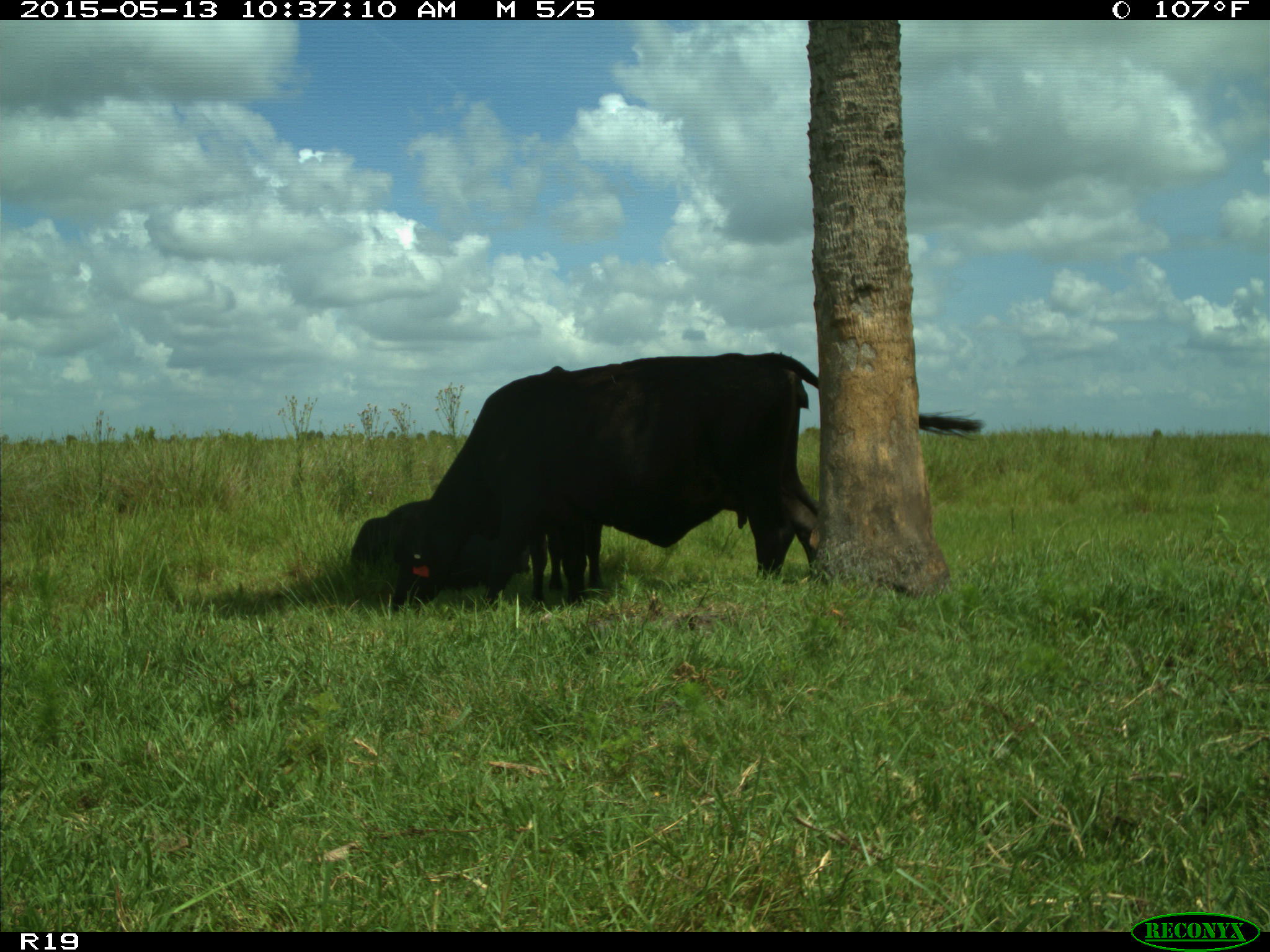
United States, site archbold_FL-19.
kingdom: Animalia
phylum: Chordata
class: Mammalia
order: Artiodactyla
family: Bovidae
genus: Bos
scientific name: Bos taurus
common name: domestic cow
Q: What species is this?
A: Bos taurus (domestic cow).